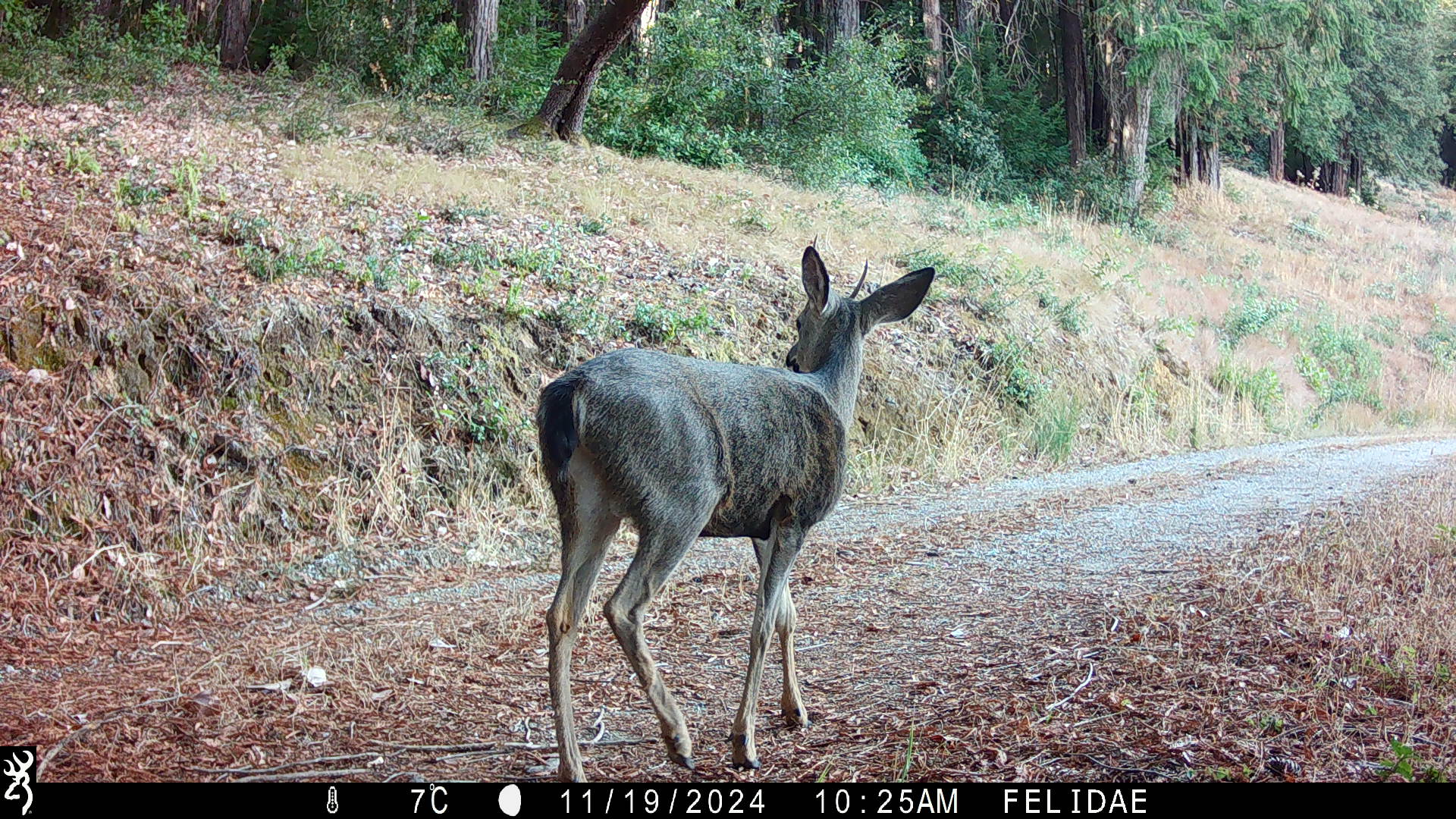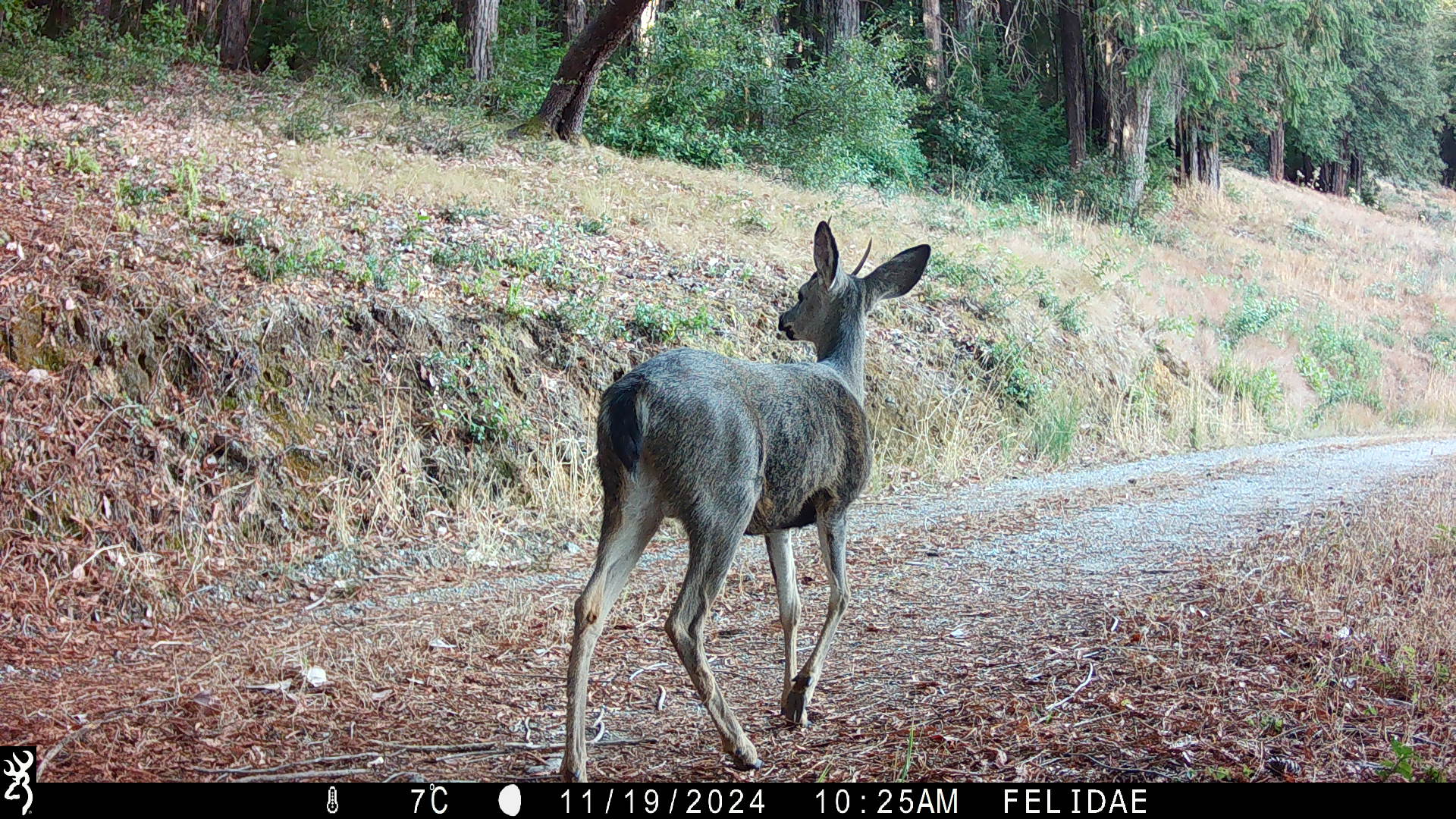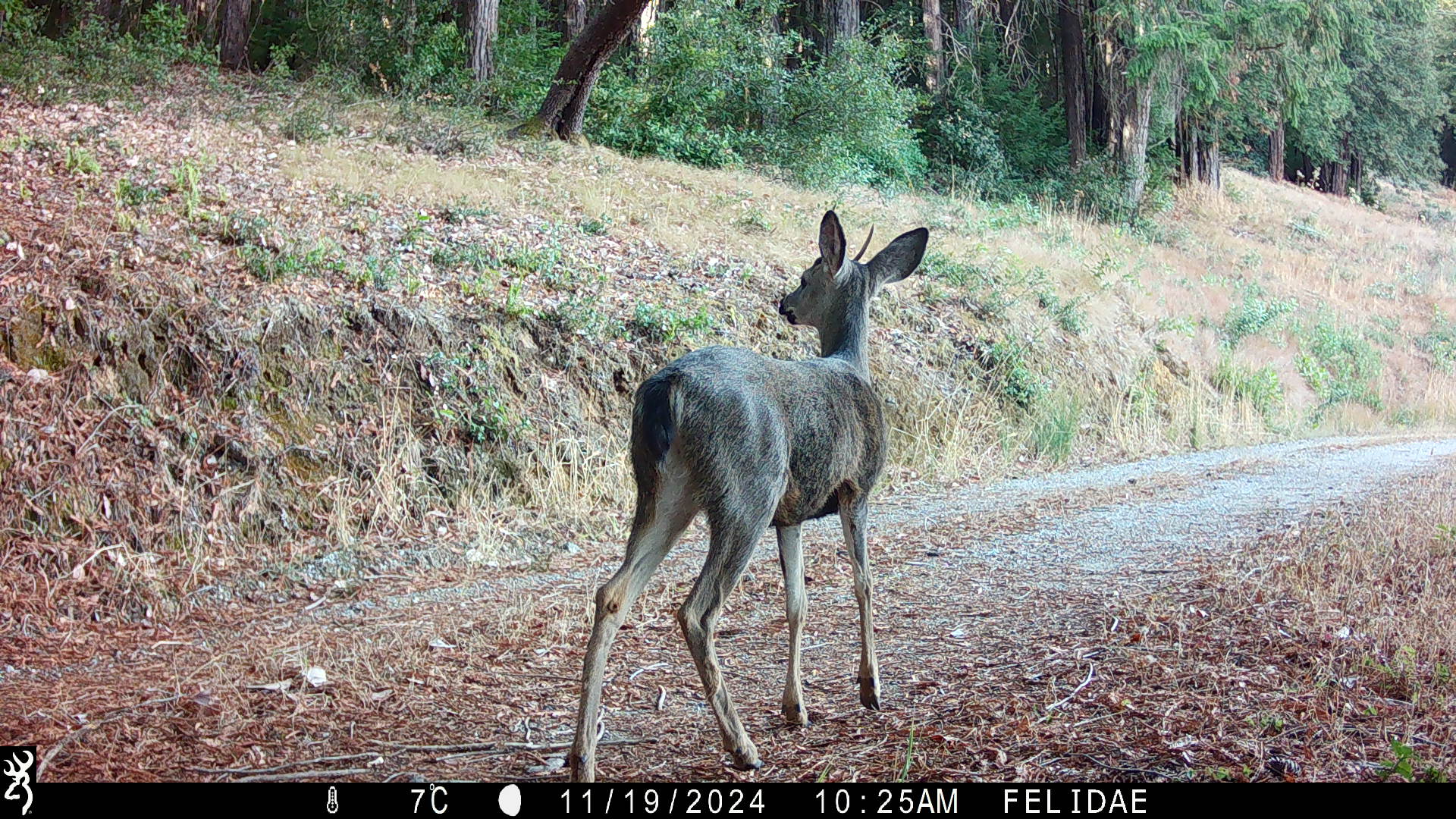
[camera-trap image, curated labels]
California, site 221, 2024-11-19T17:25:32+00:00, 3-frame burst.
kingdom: Animalia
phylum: Chordata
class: Mammalia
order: Artiodactyla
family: Cervidae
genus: Odocoileus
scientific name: Odocoileus hemionus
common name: mule deer